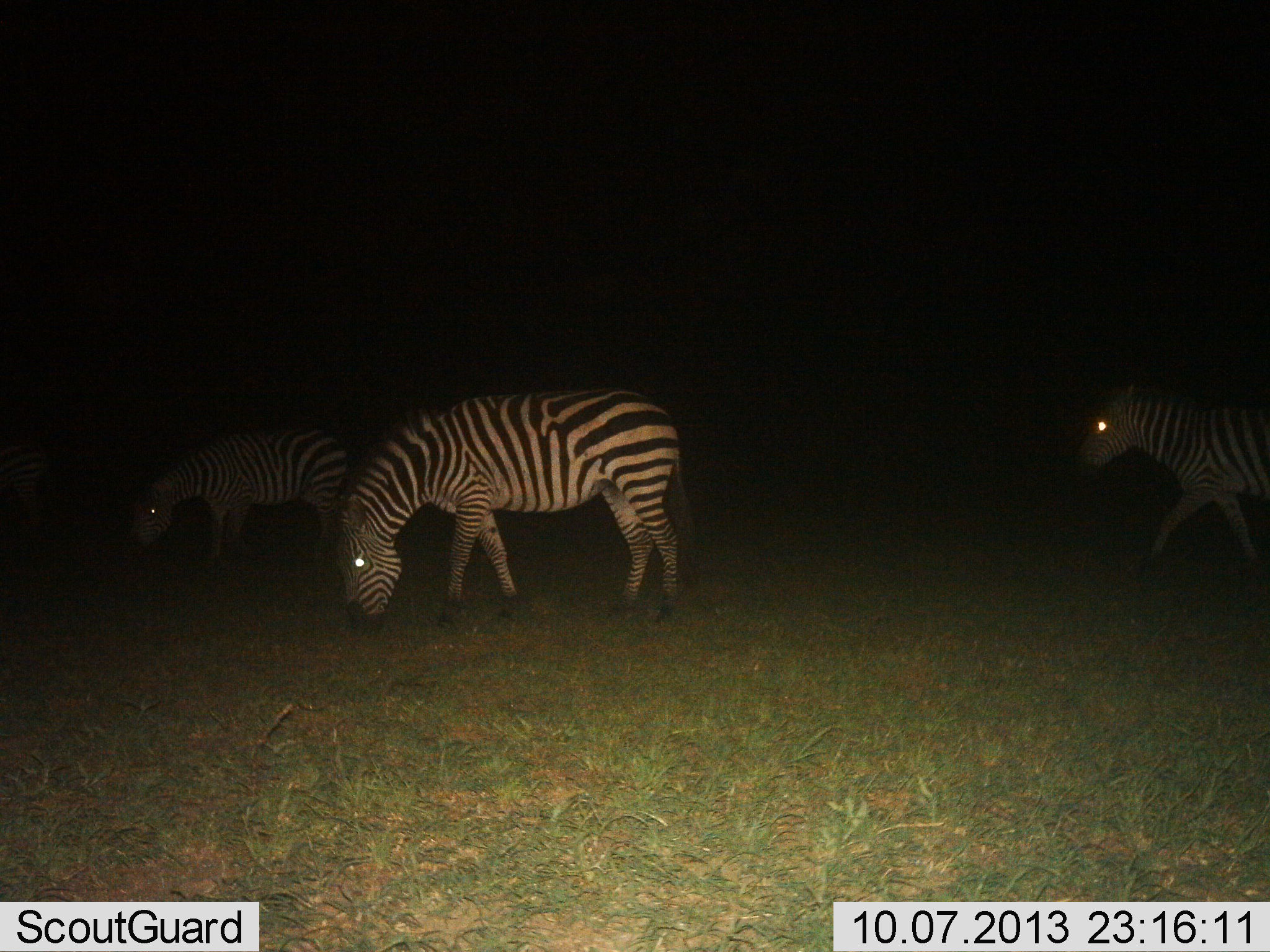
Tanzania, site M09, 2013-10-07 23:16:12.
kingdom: Animalia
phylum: Chordata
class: Mammalia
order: Perissodactyla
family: Equidae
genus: Equus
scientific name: Equus quagga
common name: plains zebra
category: zebra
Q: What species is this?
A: Zebra (plains zebra) (Equus quagga).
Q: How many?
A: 3.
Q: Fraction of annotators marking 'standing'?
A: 30%.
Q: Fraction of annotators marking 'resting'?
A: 0%.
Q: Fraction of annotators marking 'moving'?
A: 50%.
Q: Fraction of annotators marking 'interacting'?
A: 0%.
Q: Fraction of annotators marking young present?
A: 0%.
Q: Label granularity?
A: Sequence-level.